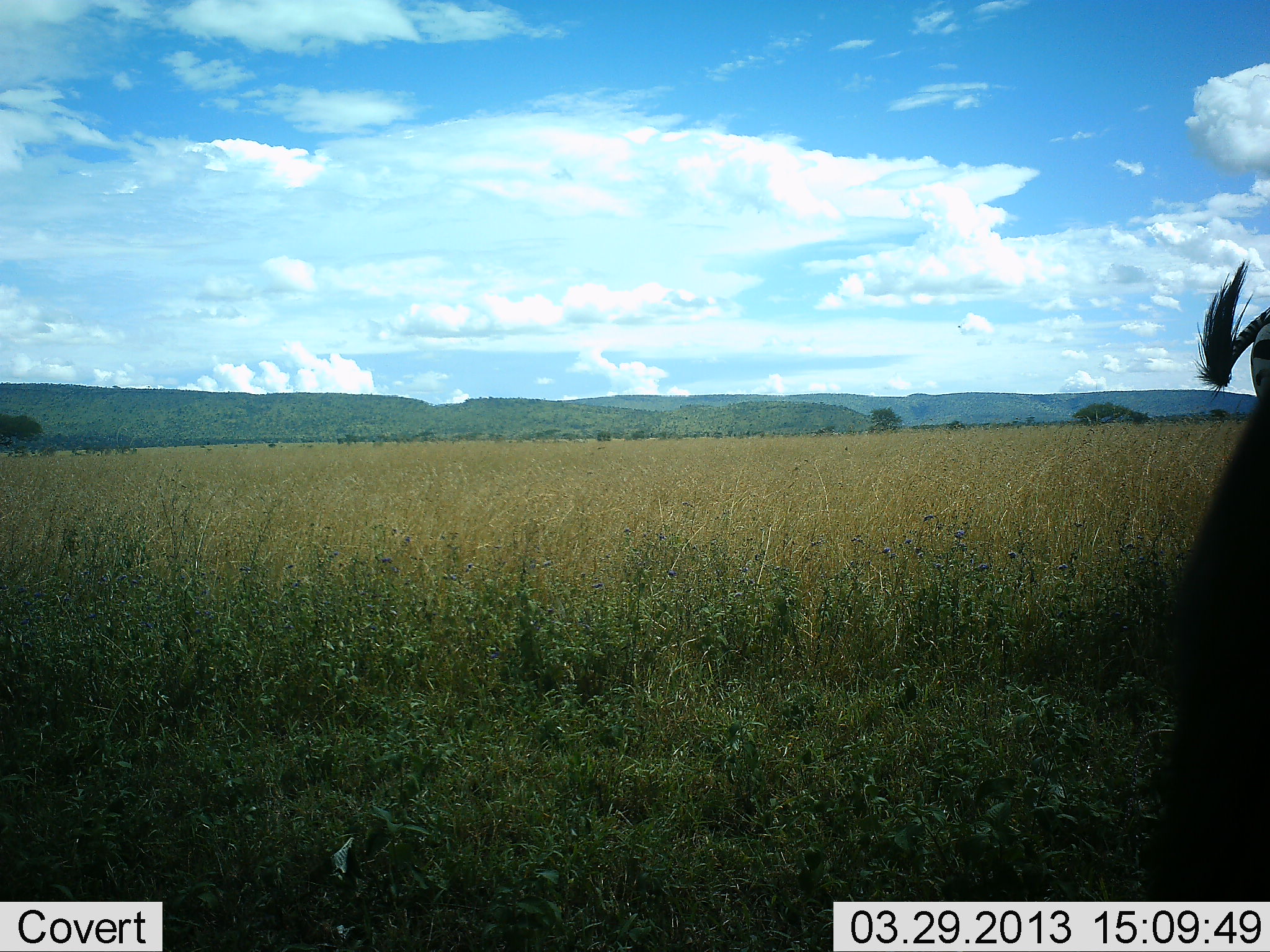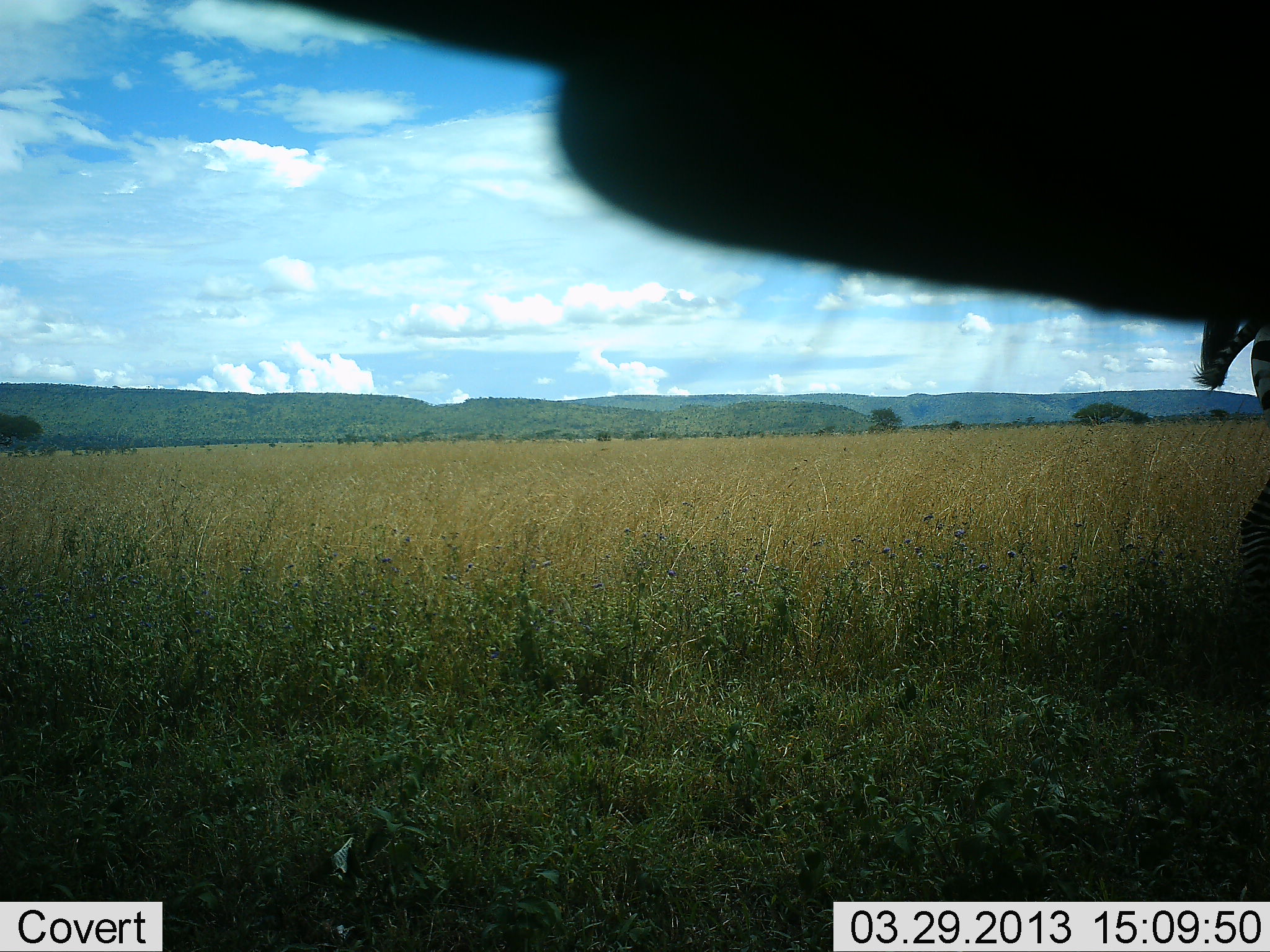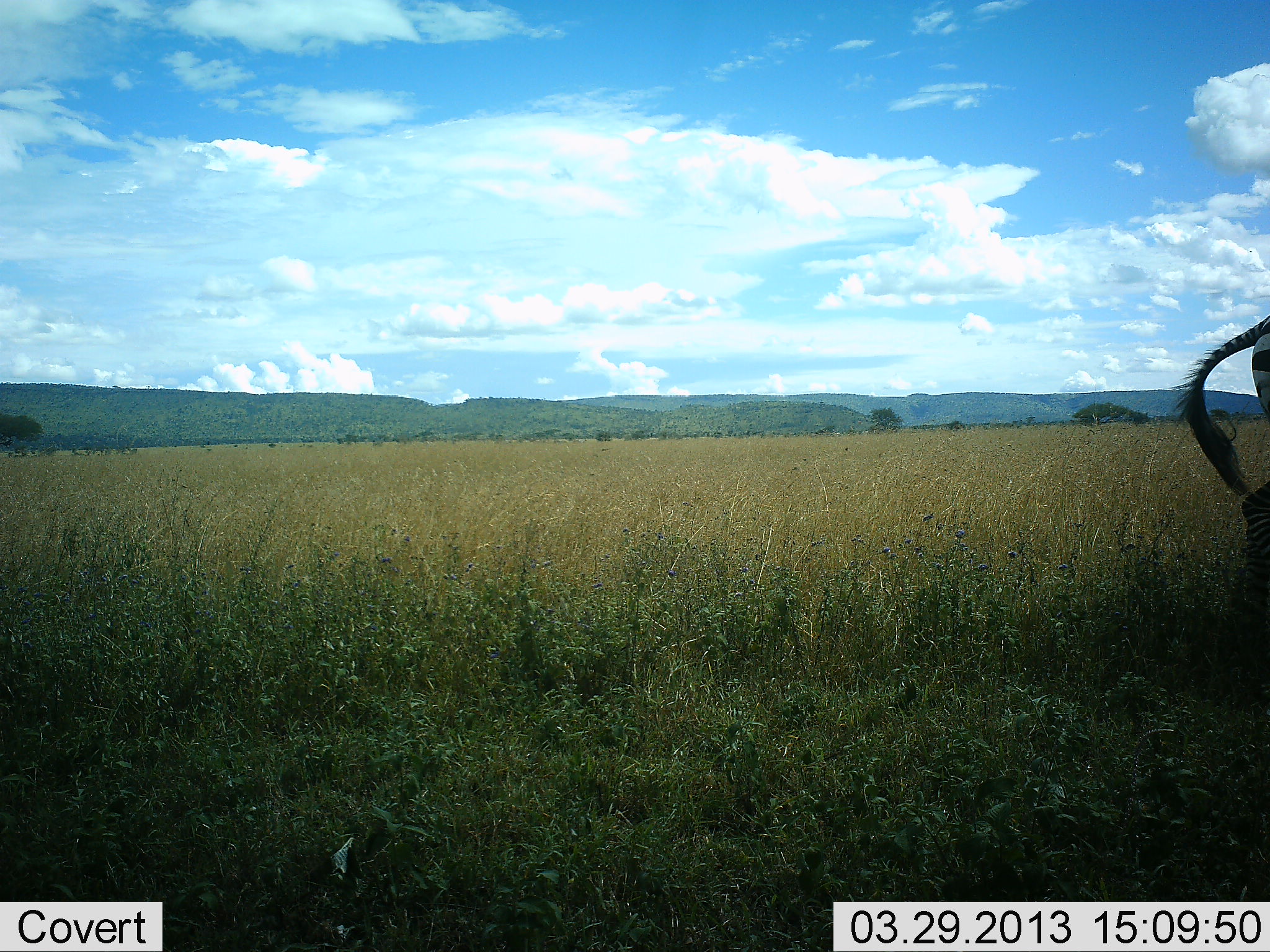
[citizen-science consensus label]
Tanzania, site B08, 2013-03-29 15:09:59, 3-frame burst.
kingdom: Animalia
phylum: Chordata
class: Mammalia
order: Perissodactyla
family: Equidae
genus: Equus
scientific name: Equus quagga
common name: plains zebra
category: zebra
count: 2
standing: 64%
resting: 0%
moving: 21%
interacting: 7%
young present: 0%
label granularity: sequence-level